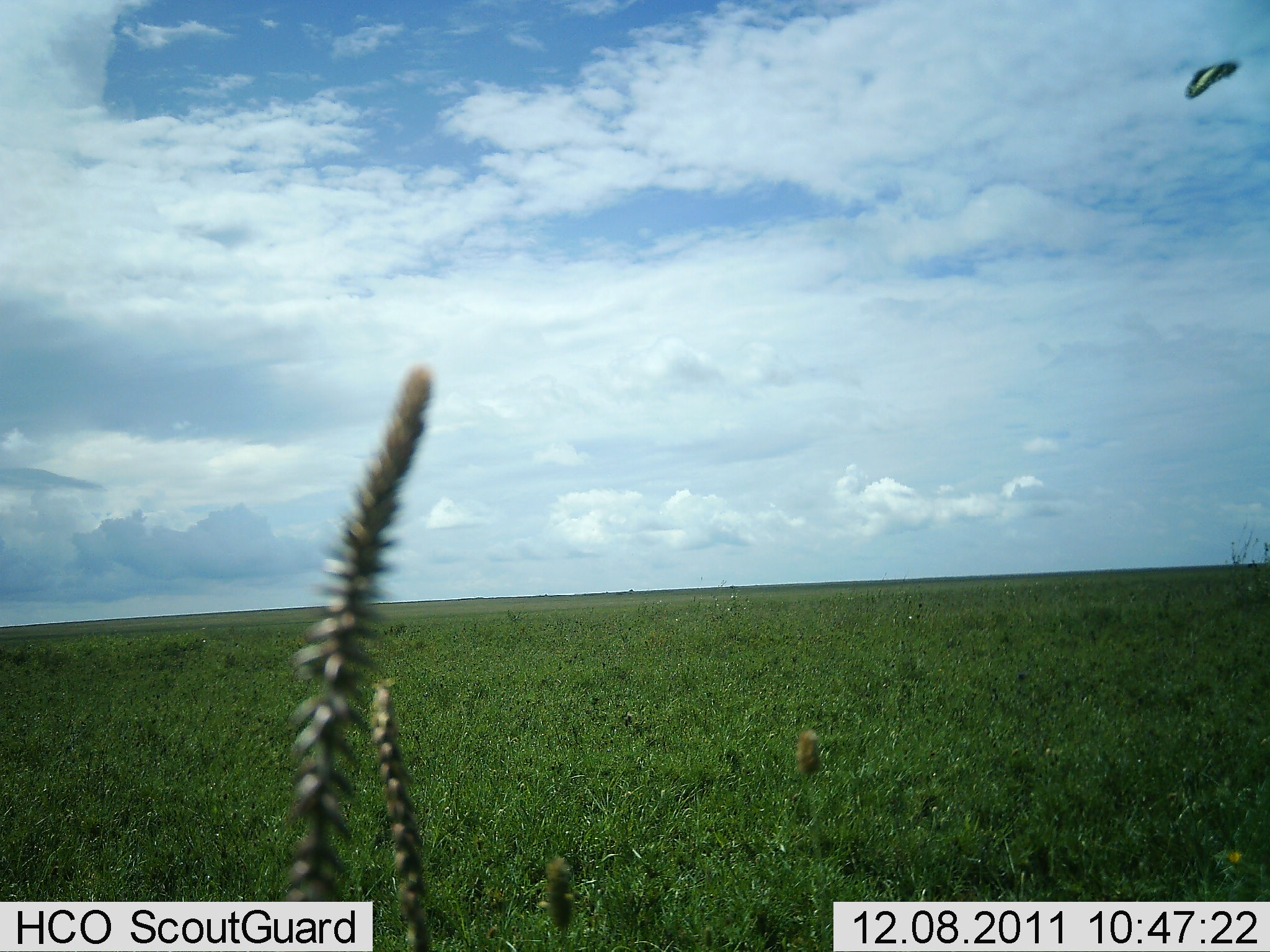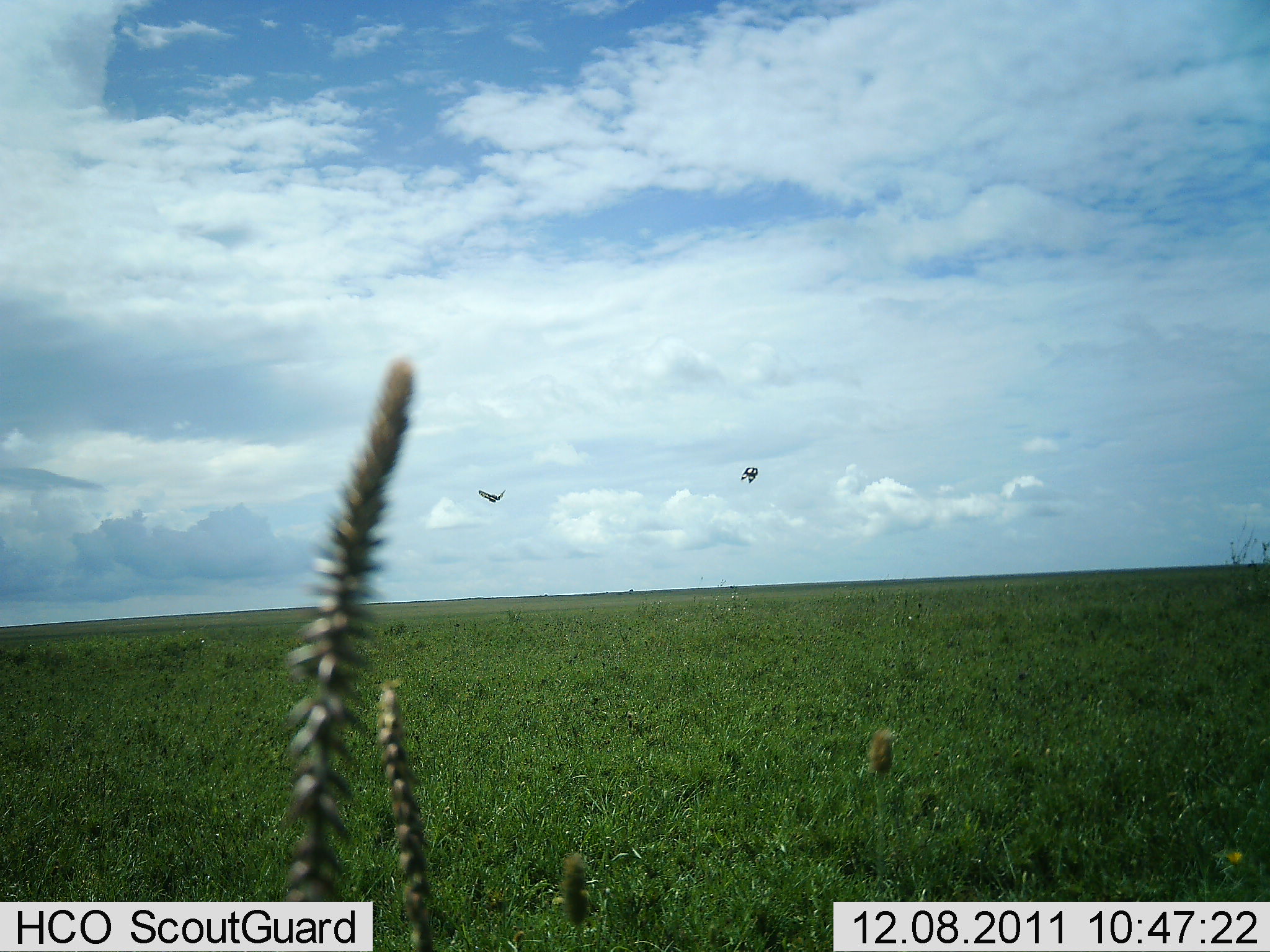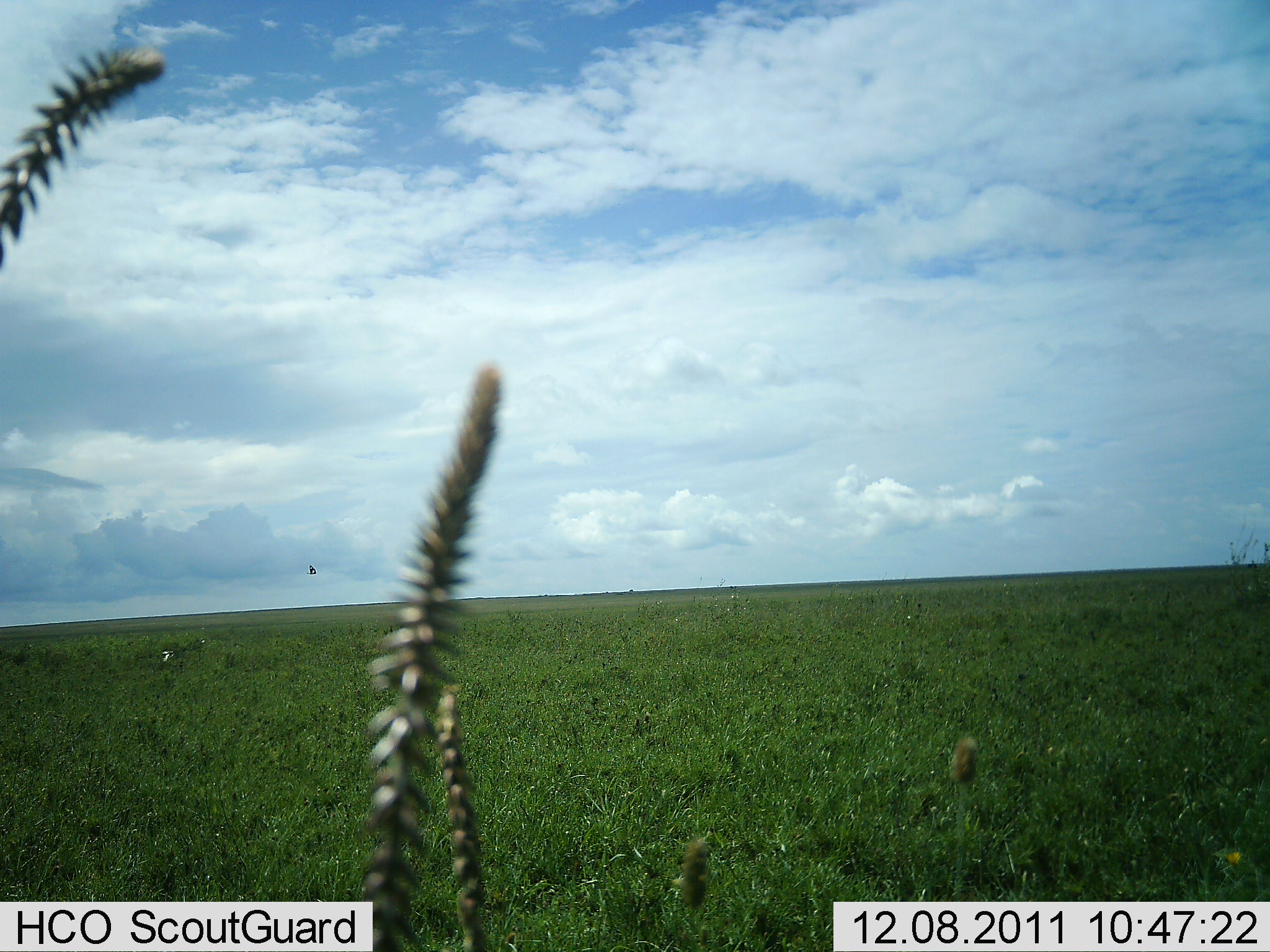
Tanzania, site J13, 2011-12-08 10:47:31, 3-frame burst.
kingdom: Animalia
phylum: Chordata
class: Aves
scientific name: Aves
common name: bird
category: otherbird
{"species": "otherbird (bird) (Aves)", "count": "2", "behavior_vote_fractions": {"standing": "0%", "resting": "0%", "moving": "100%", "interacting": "0%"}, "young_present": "0%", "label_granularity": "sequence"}